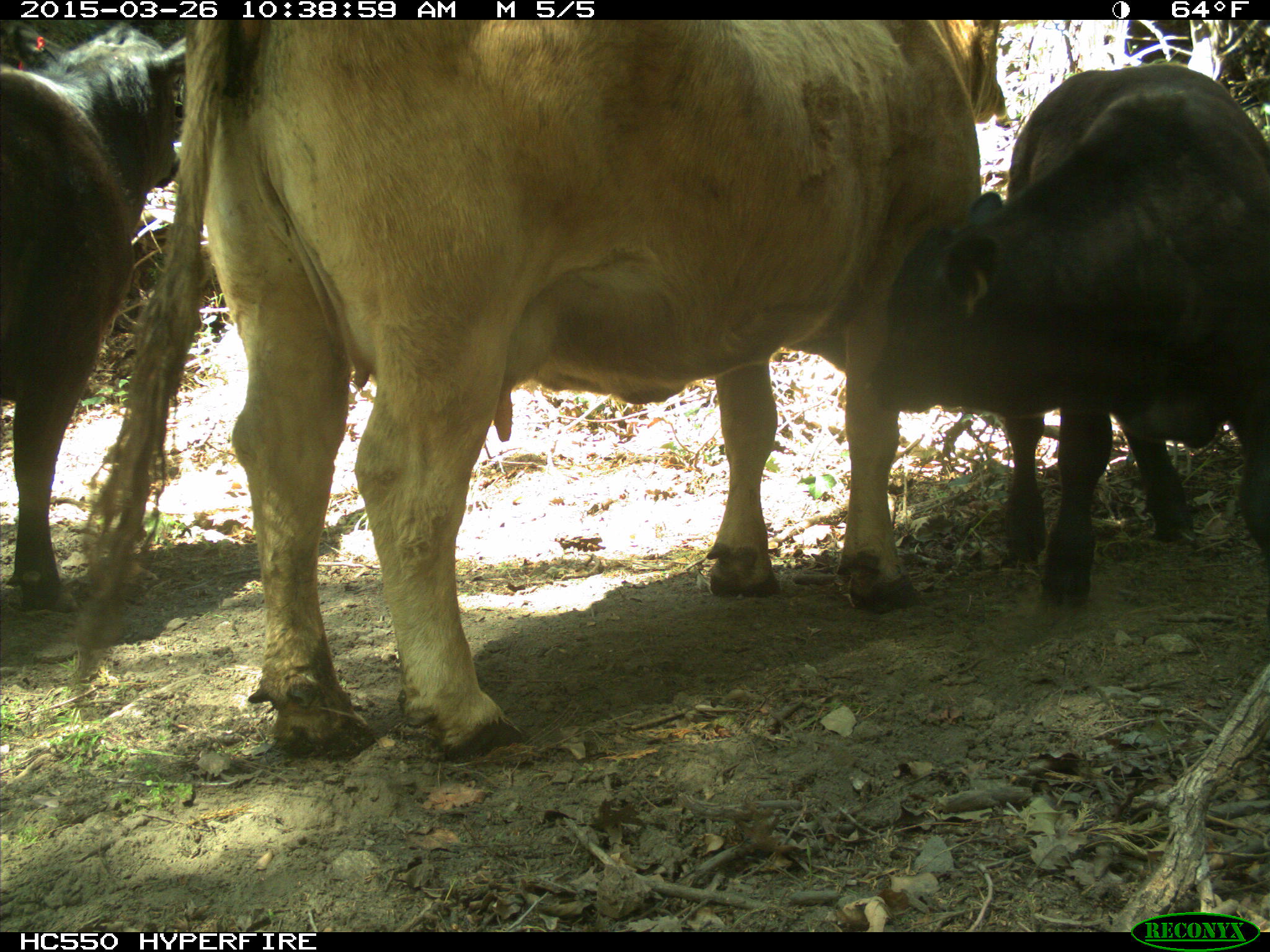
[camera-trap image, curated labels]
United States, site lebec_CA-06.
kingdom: Animalia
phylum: Chordata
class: Mammalia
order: Artiodactyla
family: Bovidae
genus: Bos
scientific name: Bos taurus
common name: domestic cow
Bos taurus (domestic cow).